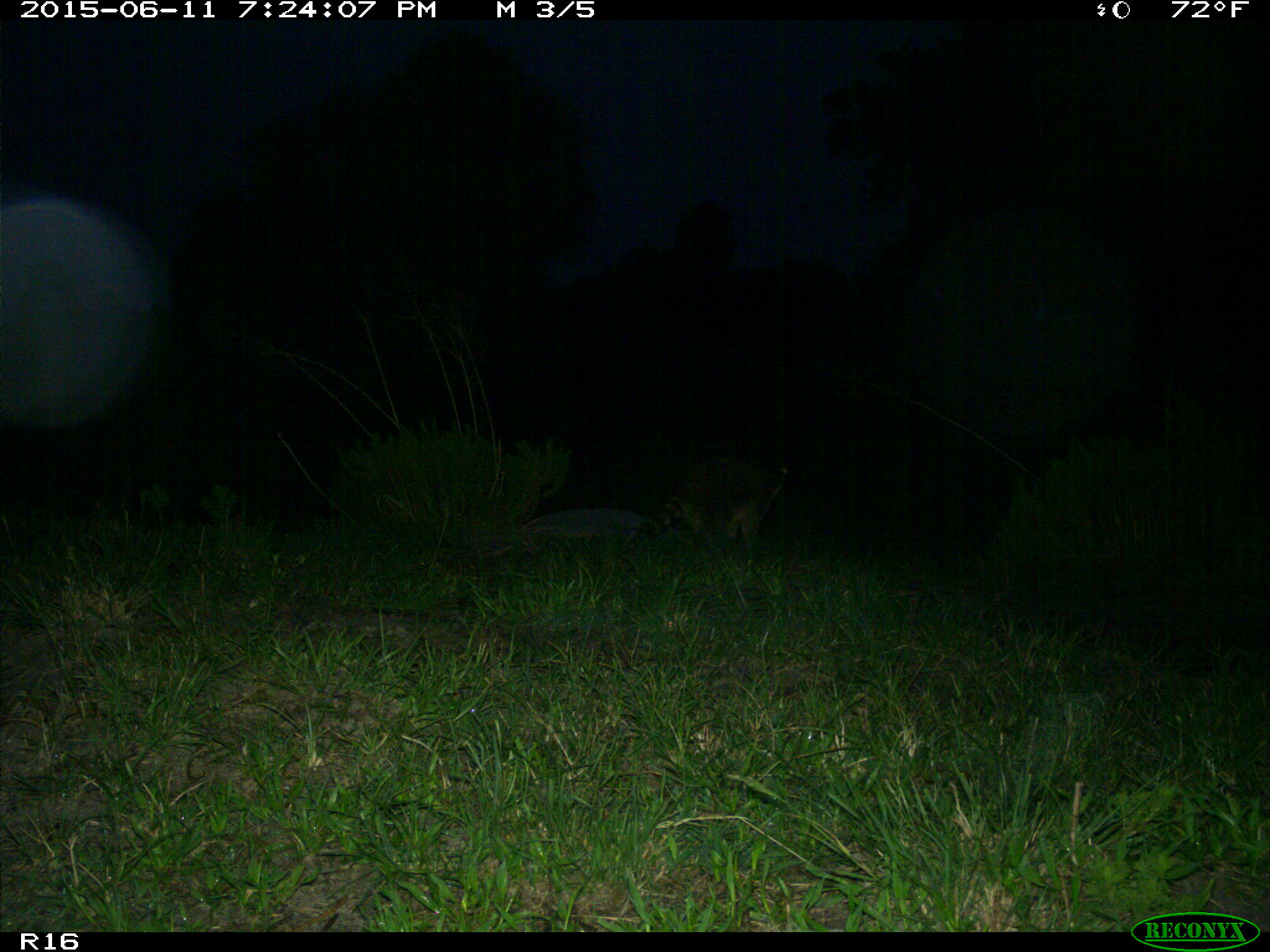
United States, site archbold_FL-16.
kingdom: Animalia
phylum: Chordata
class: Mammalia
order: Carnivora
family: Procyonidae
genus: Procyon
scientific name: Procyon lotor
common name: common raccoon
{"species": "Procyon lotor (common raccoon)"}